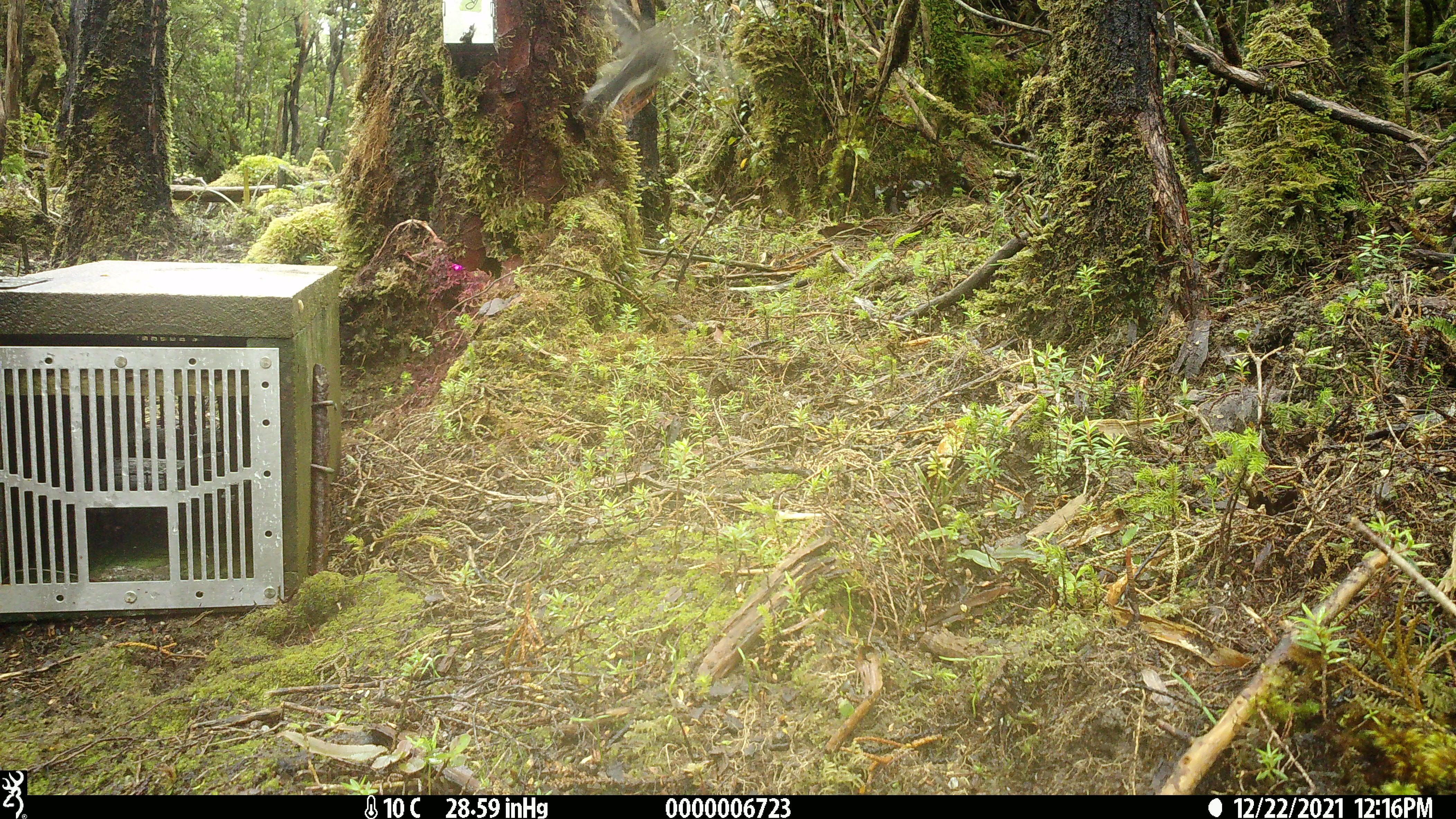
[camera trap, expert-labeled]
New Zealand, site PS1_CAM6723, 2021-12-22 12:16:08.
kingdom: Animalia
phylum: Chordata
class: Aves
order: Passeriformes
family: Petroicidae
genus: Petroica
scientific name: Petroica macrocephala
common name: tomtit